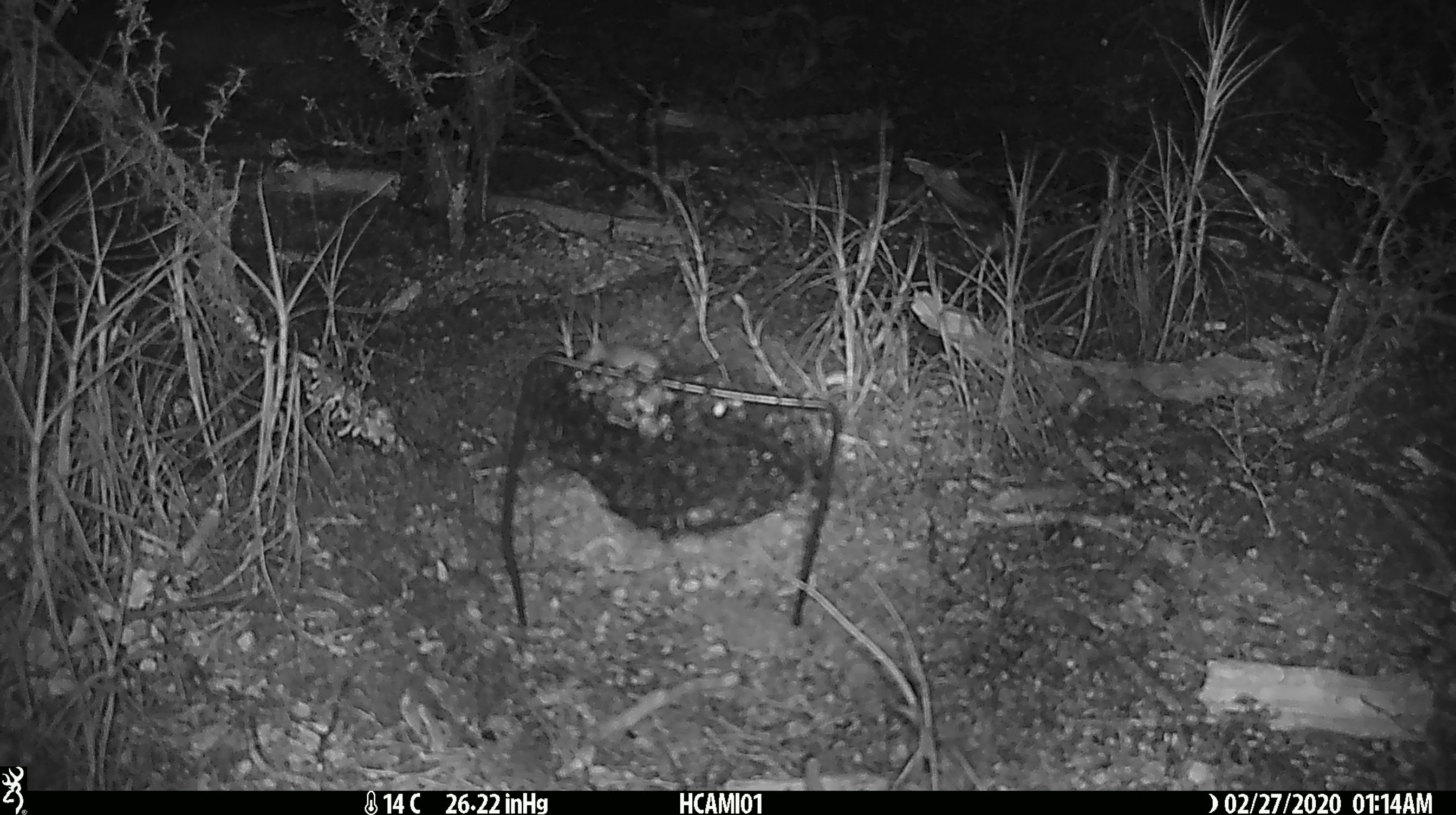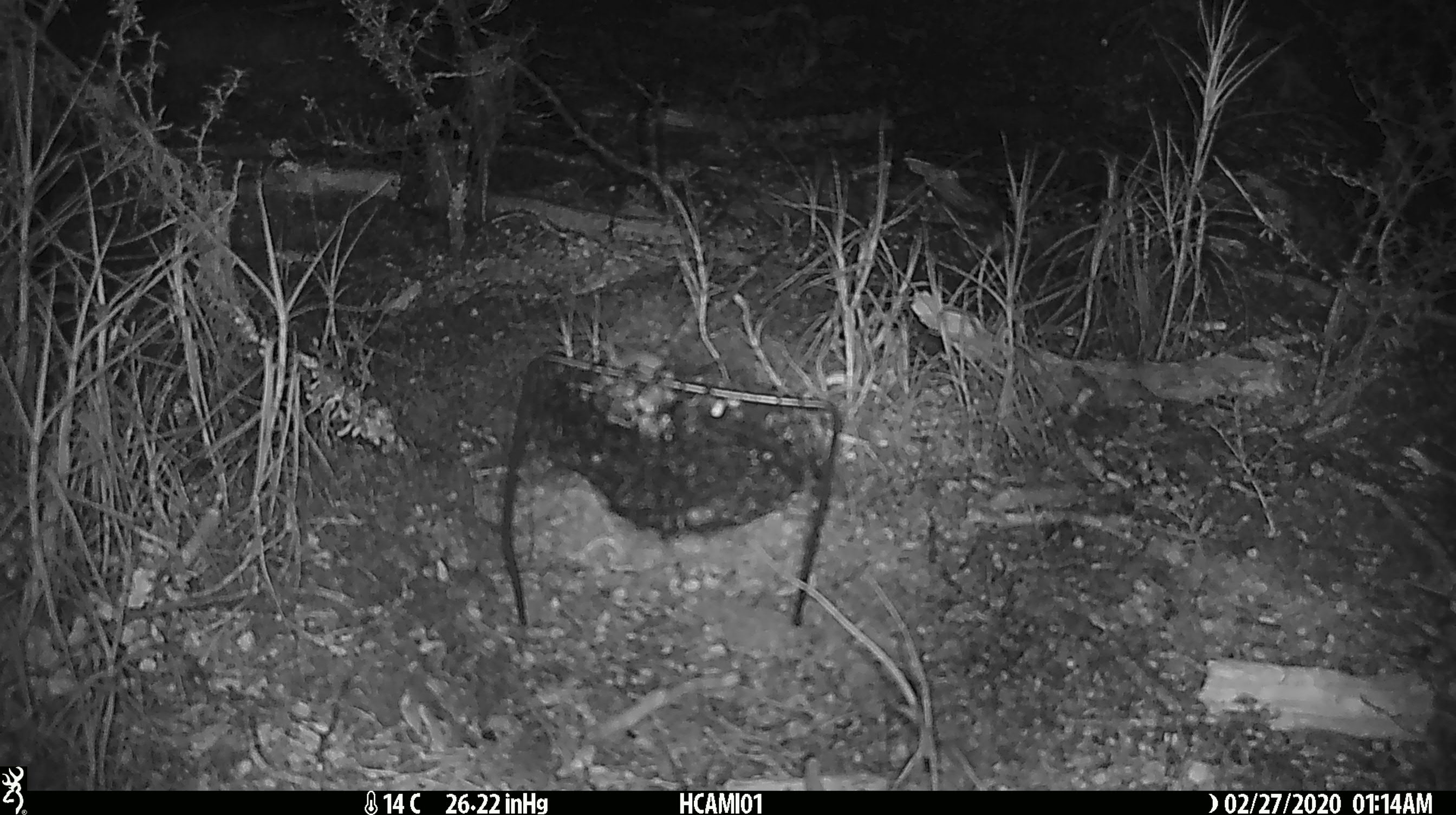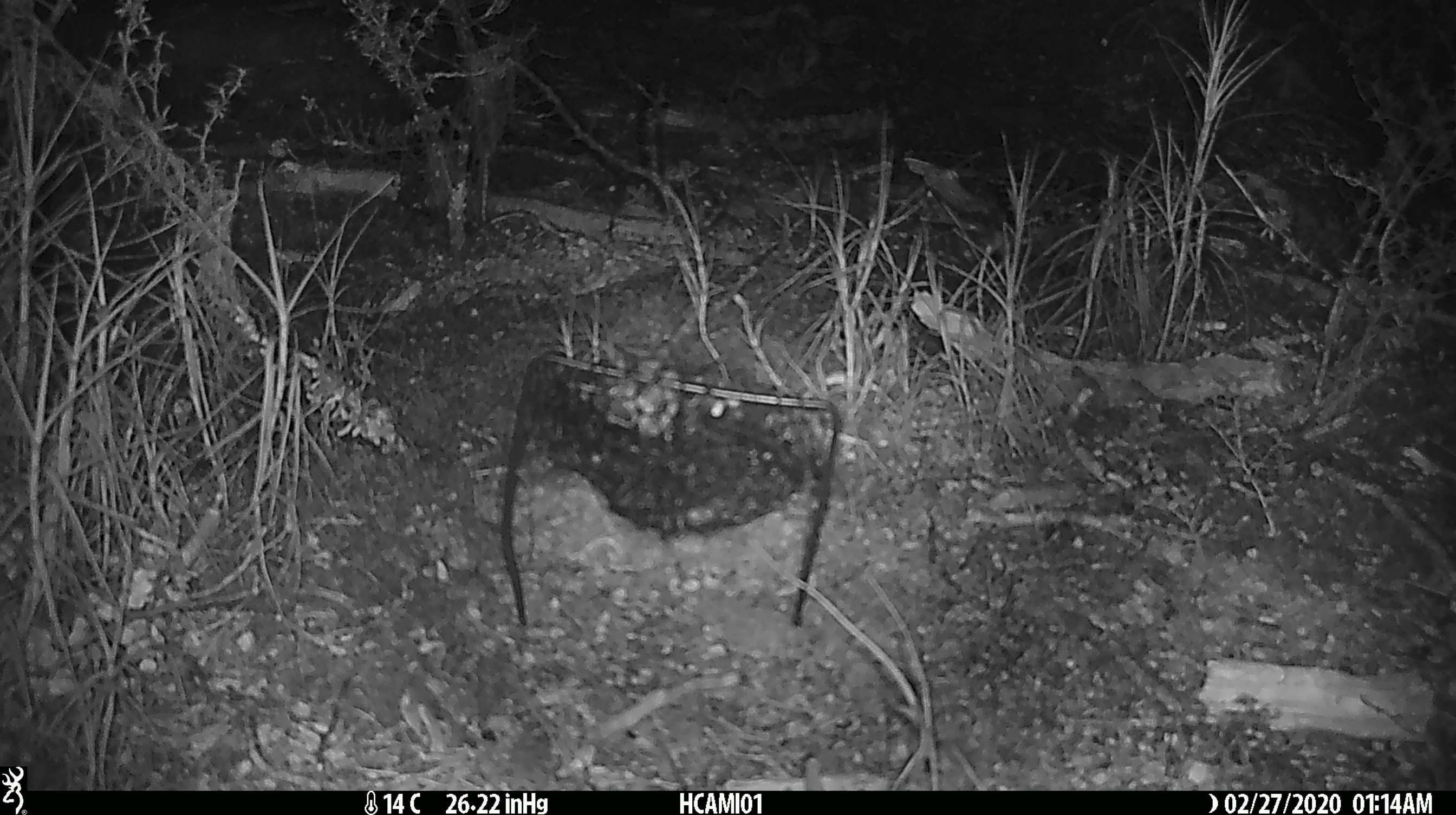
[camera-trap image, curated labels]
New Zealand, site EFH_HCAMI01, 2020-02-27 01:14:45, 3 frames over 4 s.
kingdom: Animalia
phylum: Chordata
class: Mammalia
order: Rodentia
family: Muridae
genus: Mus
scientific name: Mus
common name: mouse